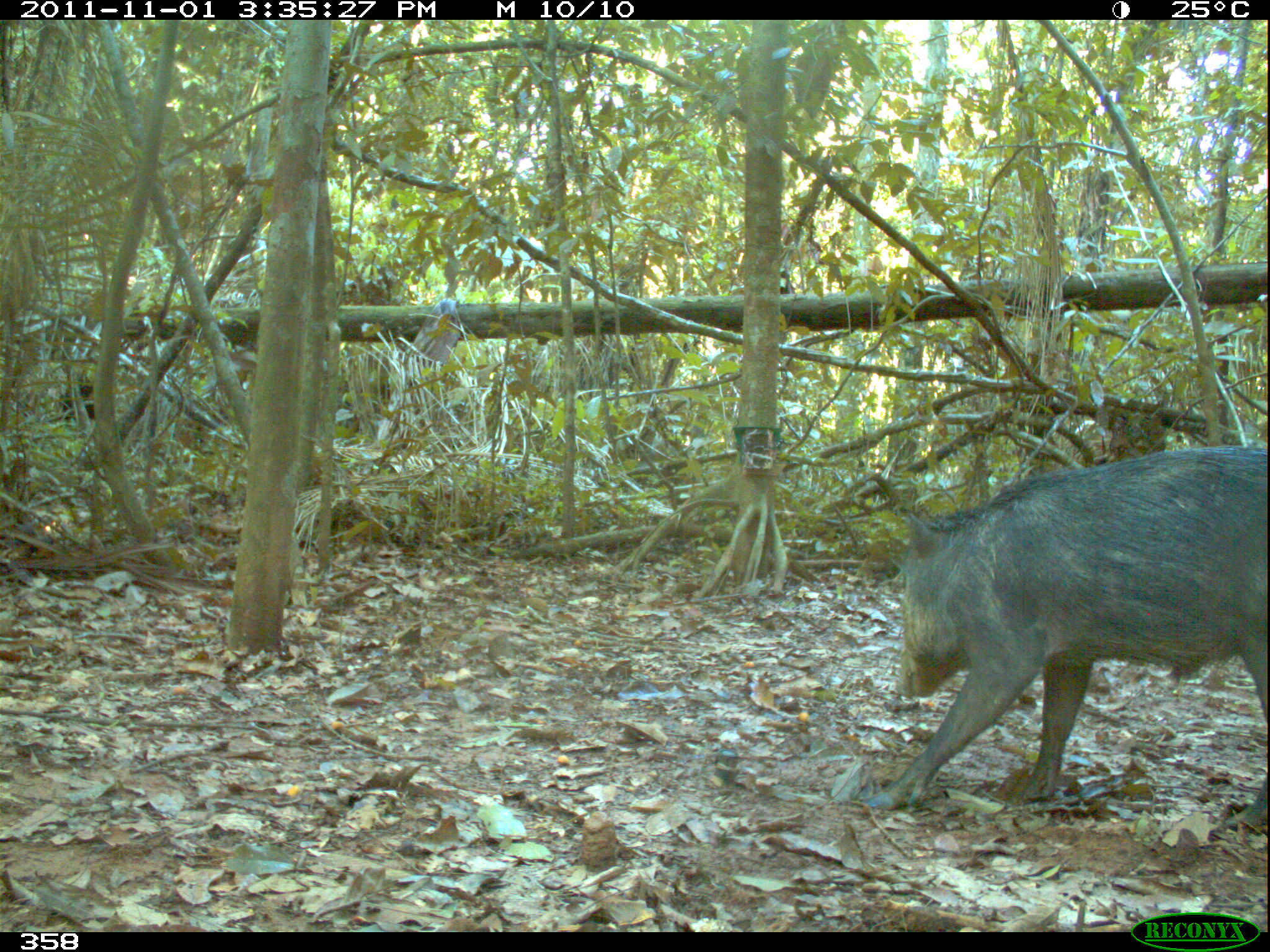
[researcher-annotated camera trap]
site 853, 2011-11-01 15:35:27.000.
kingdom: Animalia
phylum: Chordata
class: Mammalia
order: Artiodactyla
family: Tayassuidae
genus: Tayassu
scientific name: Tayassu pecari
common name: white-lipped peccary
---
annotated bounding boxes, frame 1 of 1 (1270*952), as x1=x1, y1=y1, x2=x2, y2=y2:
tayassu pecari: x1=860, y1=445, x2=1270, y2=829